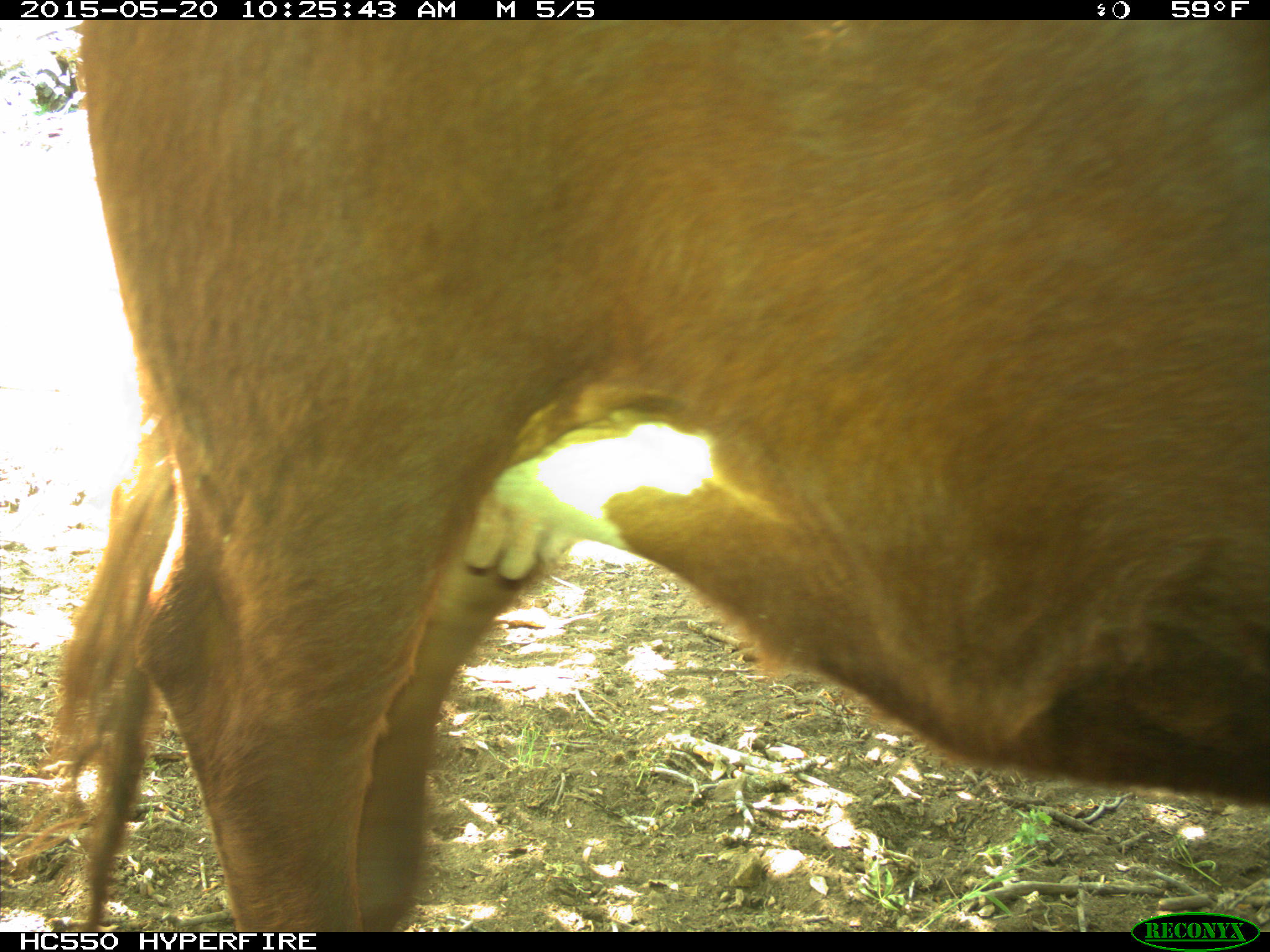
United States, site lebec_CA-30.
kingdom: Animalia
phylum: Chordata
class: Mammalia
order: Artiodactyla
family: Bovidae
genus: Bos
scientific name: Bos taurus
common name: domestic cow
Bos taurus (domestic cow).